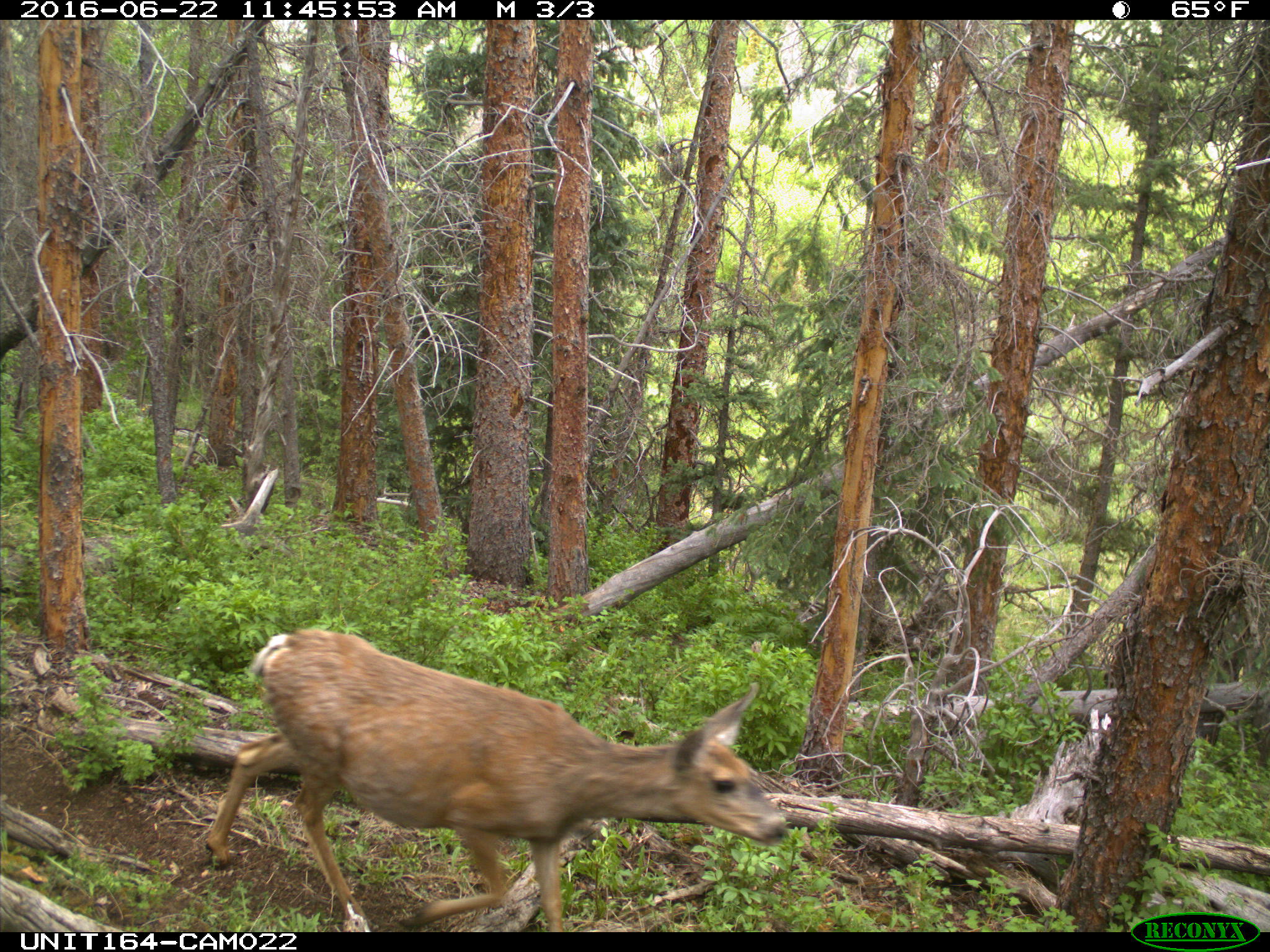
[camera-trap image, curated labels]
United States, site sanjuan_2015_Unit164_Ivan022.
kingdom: Animalia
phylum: Chordata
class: Mammalia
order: Artiodactyla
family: Cervidae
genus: Odocoileus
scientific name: Odocoileus hemionus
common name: mule deer